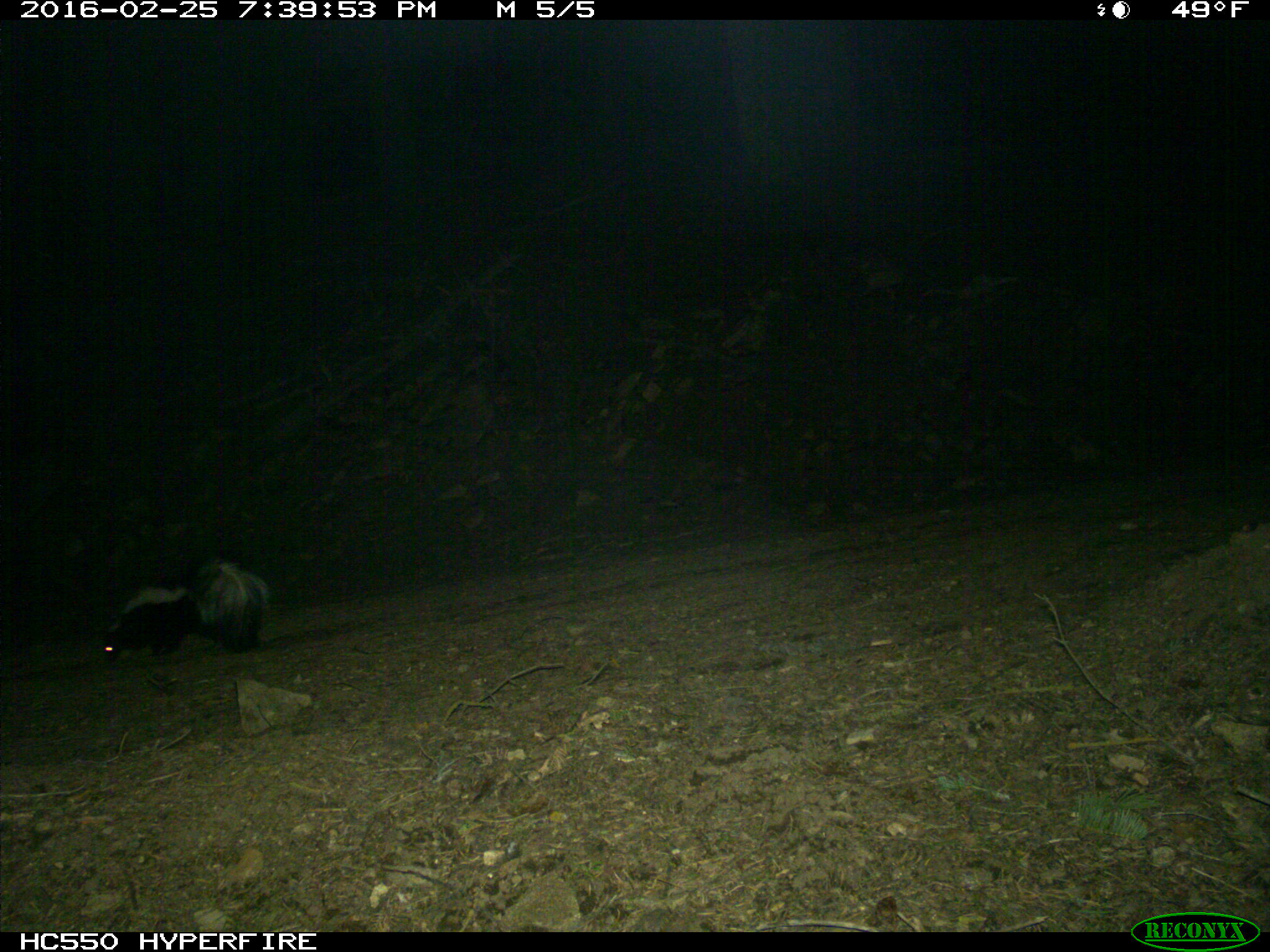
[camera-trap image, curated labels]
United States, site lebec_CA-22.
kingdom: Animalia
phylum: Chordata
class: Mammalia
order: Carnivora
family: Mephitidae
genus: Mephitis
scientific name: Mephitis mephitis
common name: striped skunk